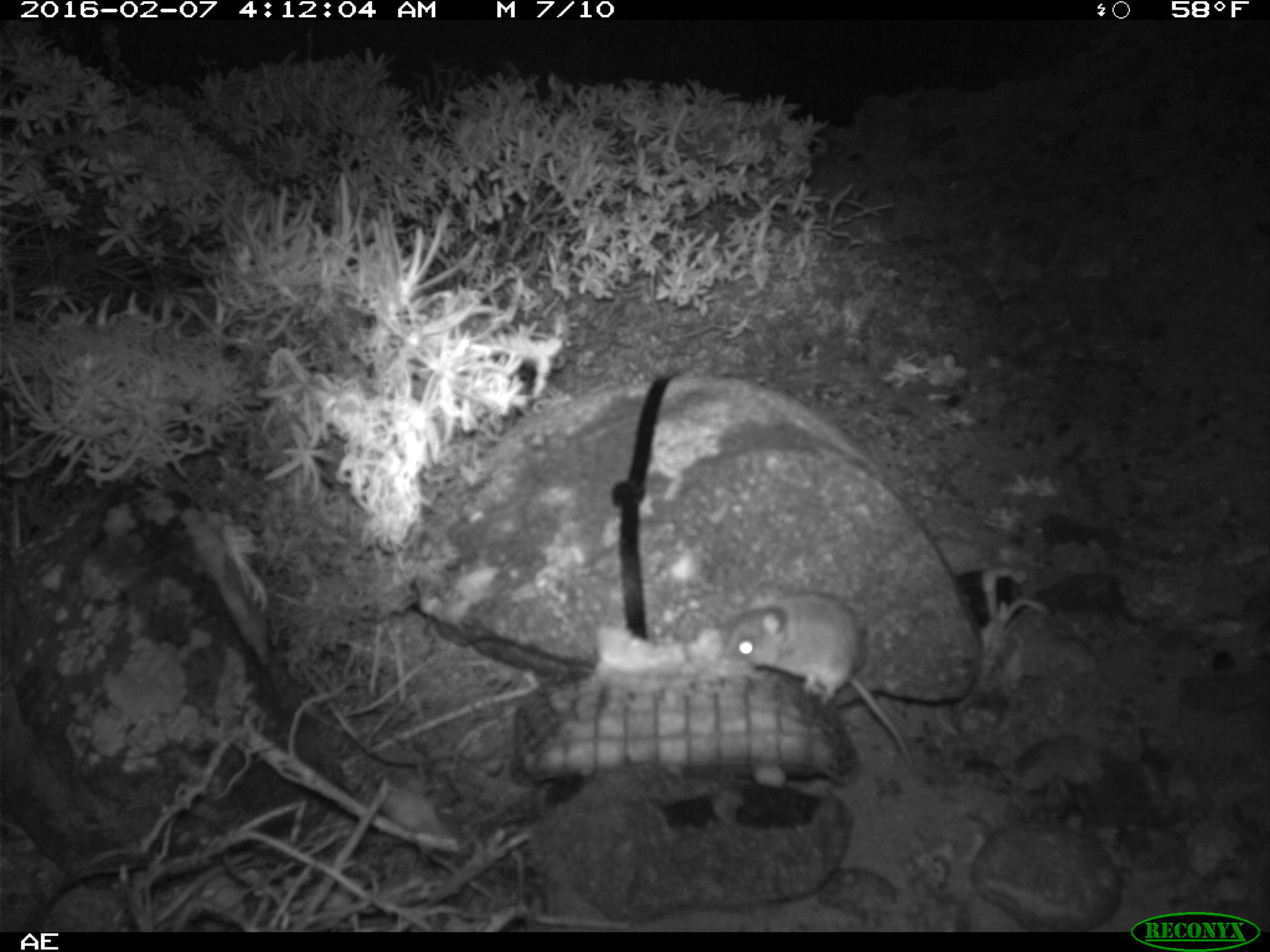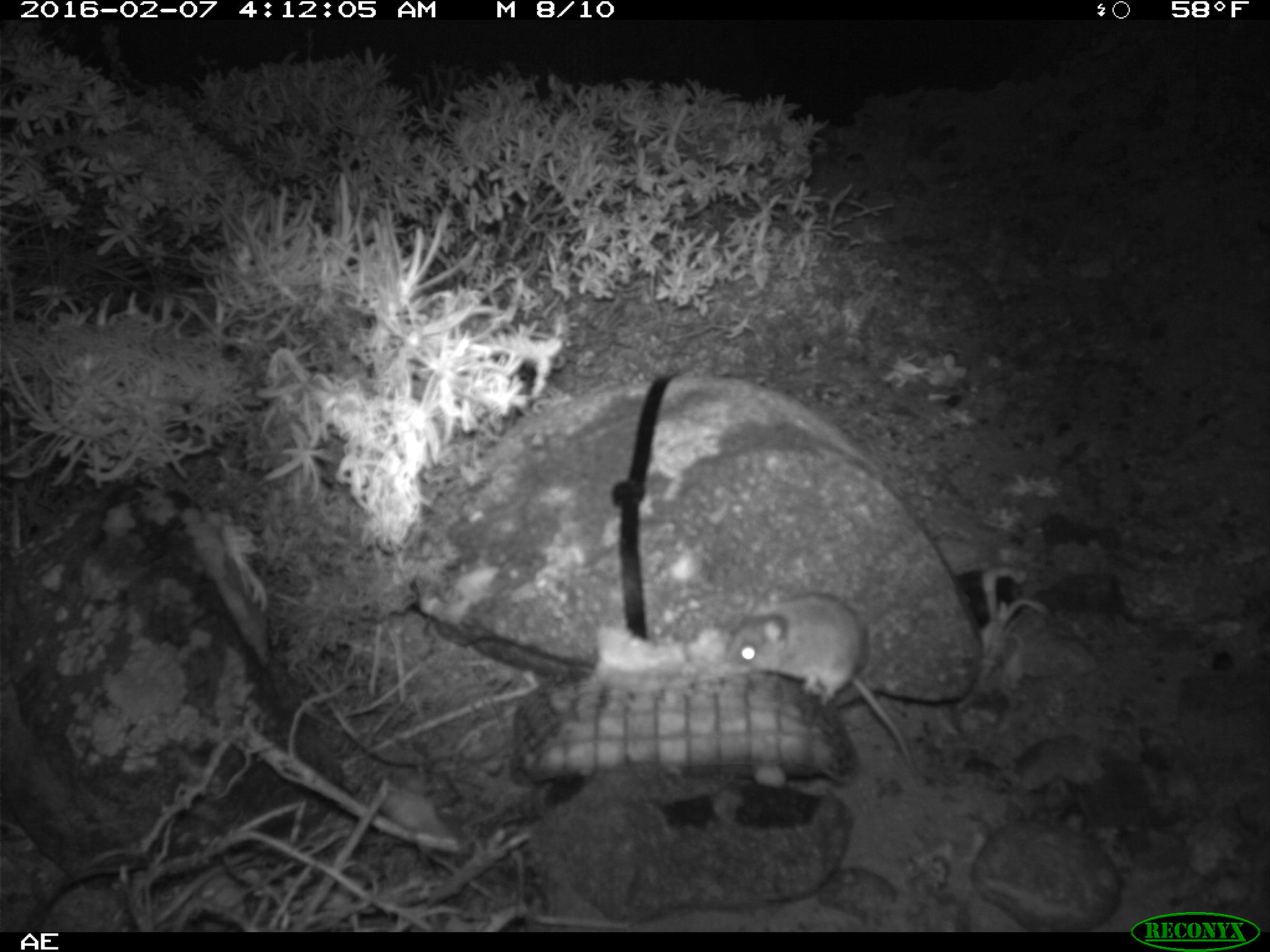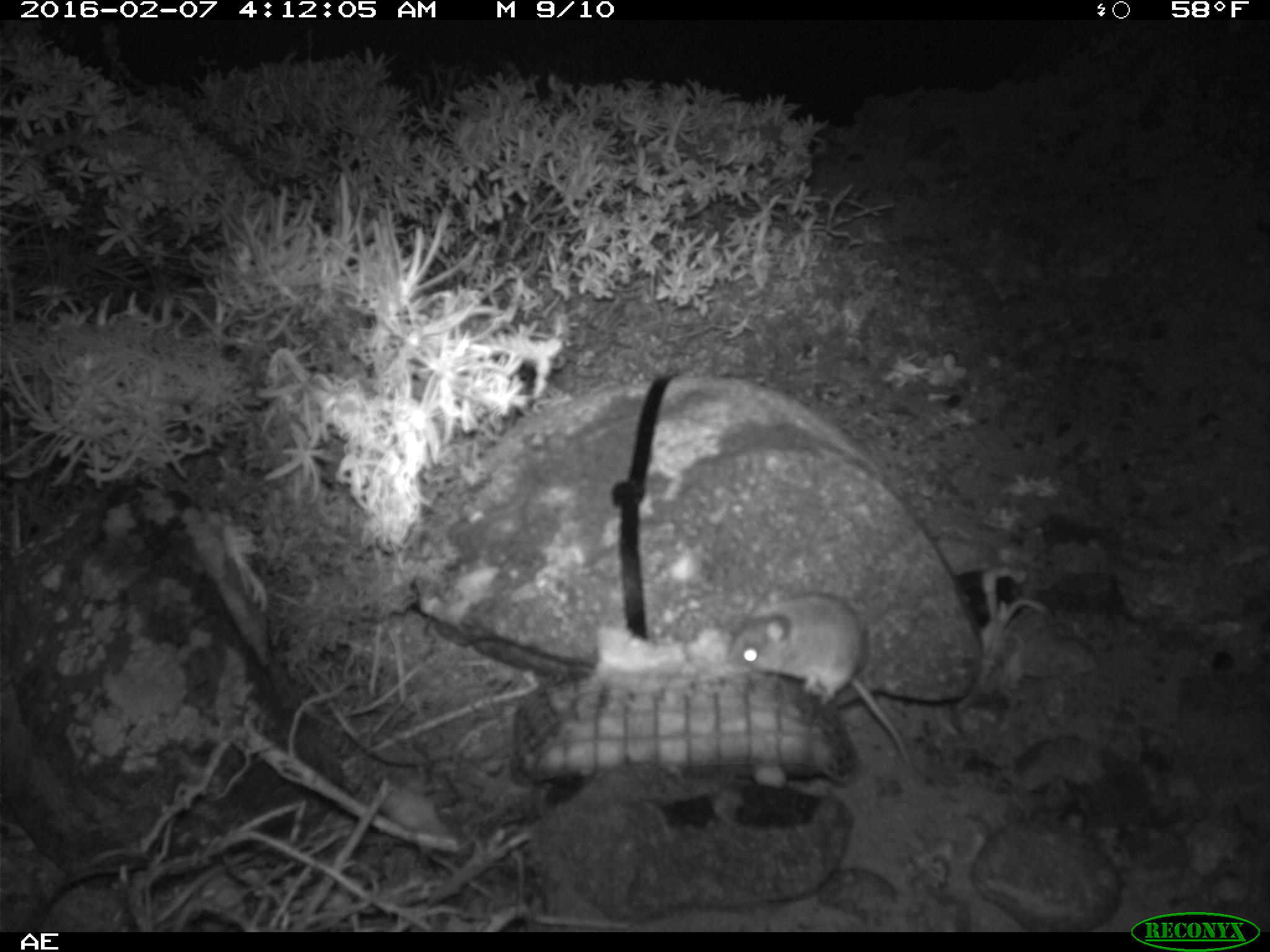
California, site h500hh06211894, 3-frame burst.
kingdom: Animalia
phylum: Chordata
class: Mammalia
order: Rodentia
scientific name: Rodentia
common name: rodent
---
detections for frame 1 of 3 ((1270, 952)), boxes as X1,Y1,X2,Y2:
rodent: 719,582,914,765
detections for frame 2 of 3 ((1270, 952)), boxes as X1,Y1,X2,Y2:
rodent: 726,591,917,770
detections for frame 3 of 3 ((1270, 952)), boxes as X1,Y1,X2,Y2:
rodent: 723,586,926,778